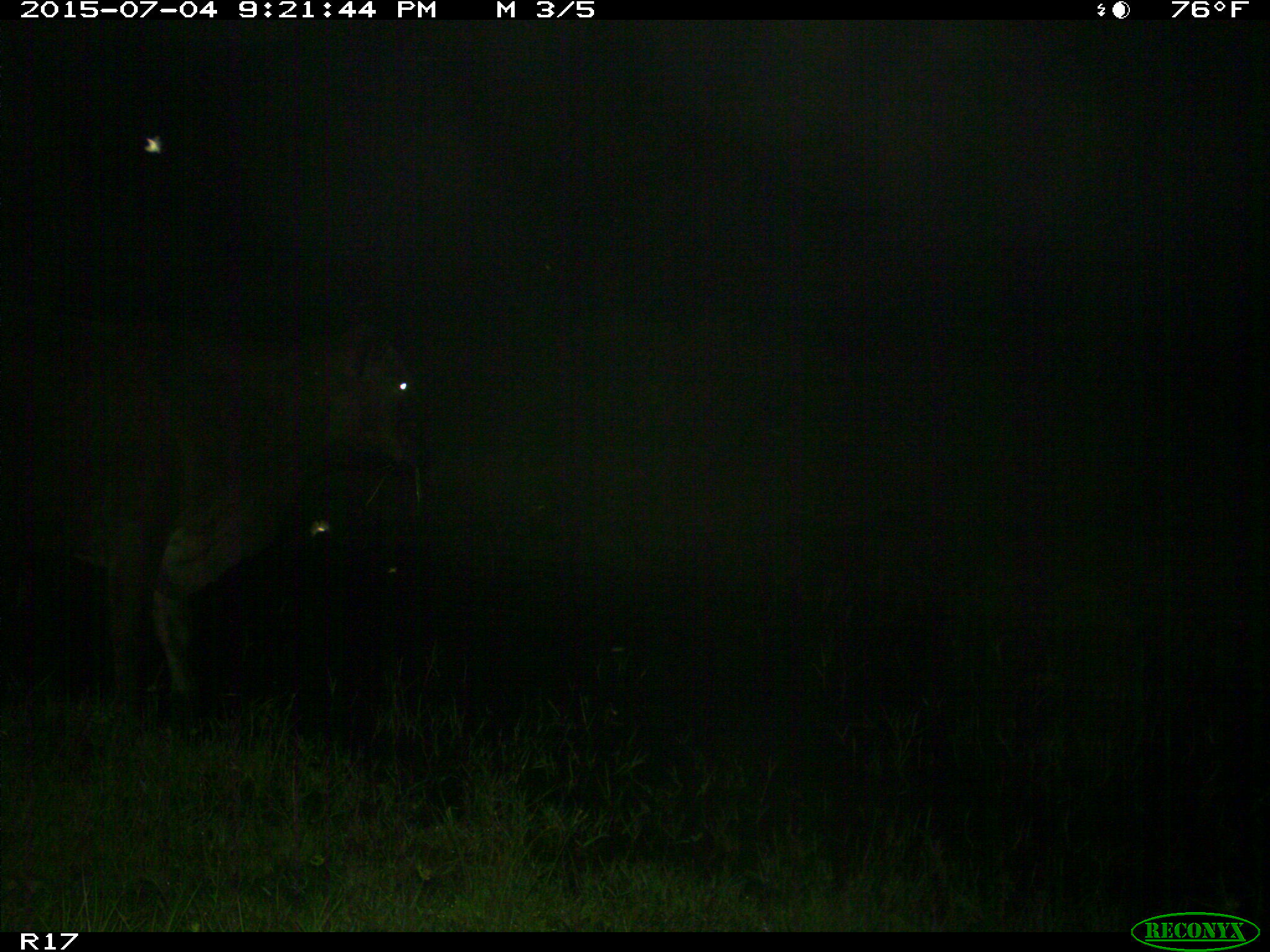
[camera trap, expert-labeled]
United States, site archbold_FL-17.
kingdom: Animalia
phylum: Chordata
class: Mammalia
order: Artiodactyla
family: Bovidae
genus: Bos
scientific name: Bos taurus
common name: domestic cow